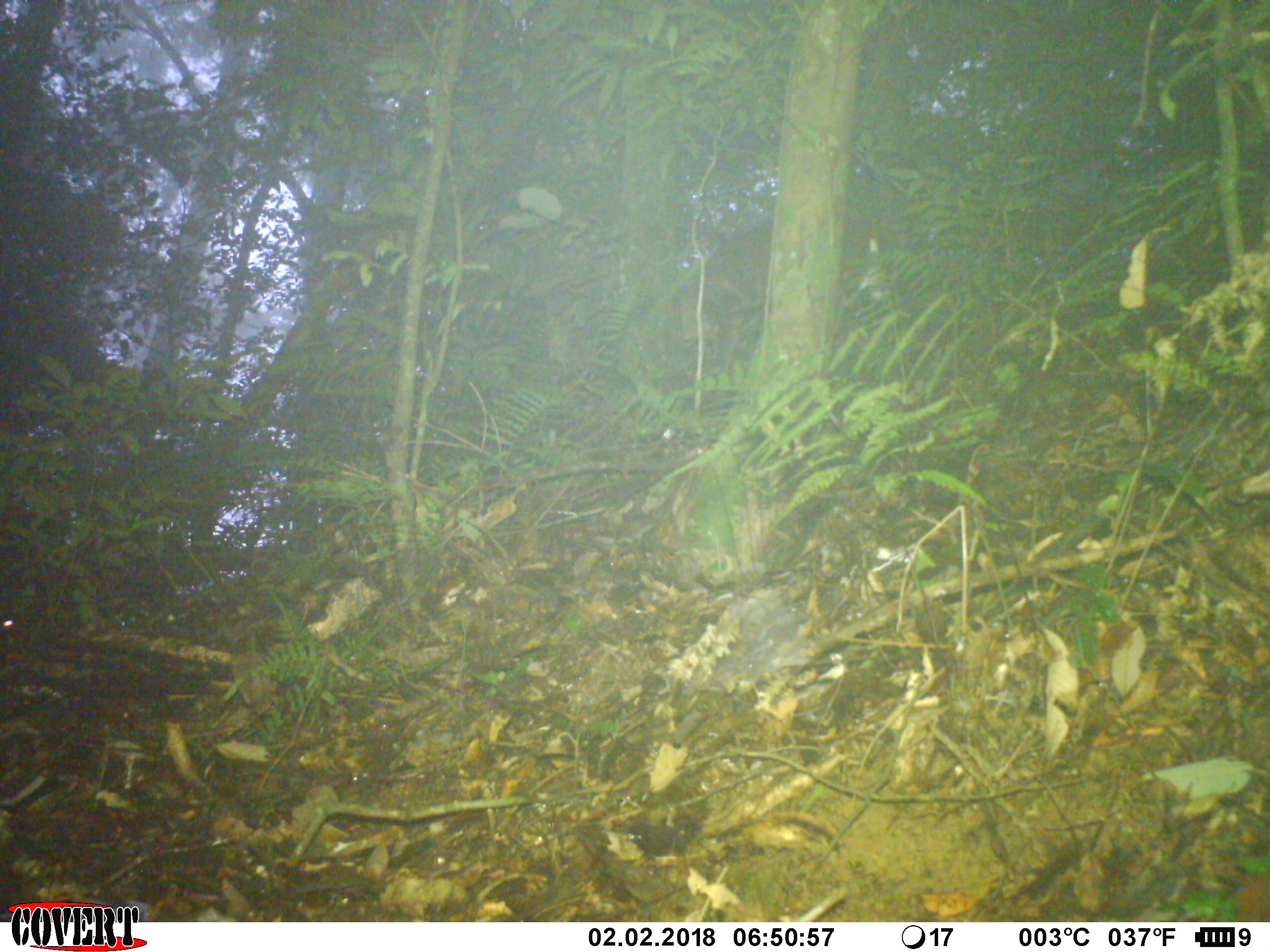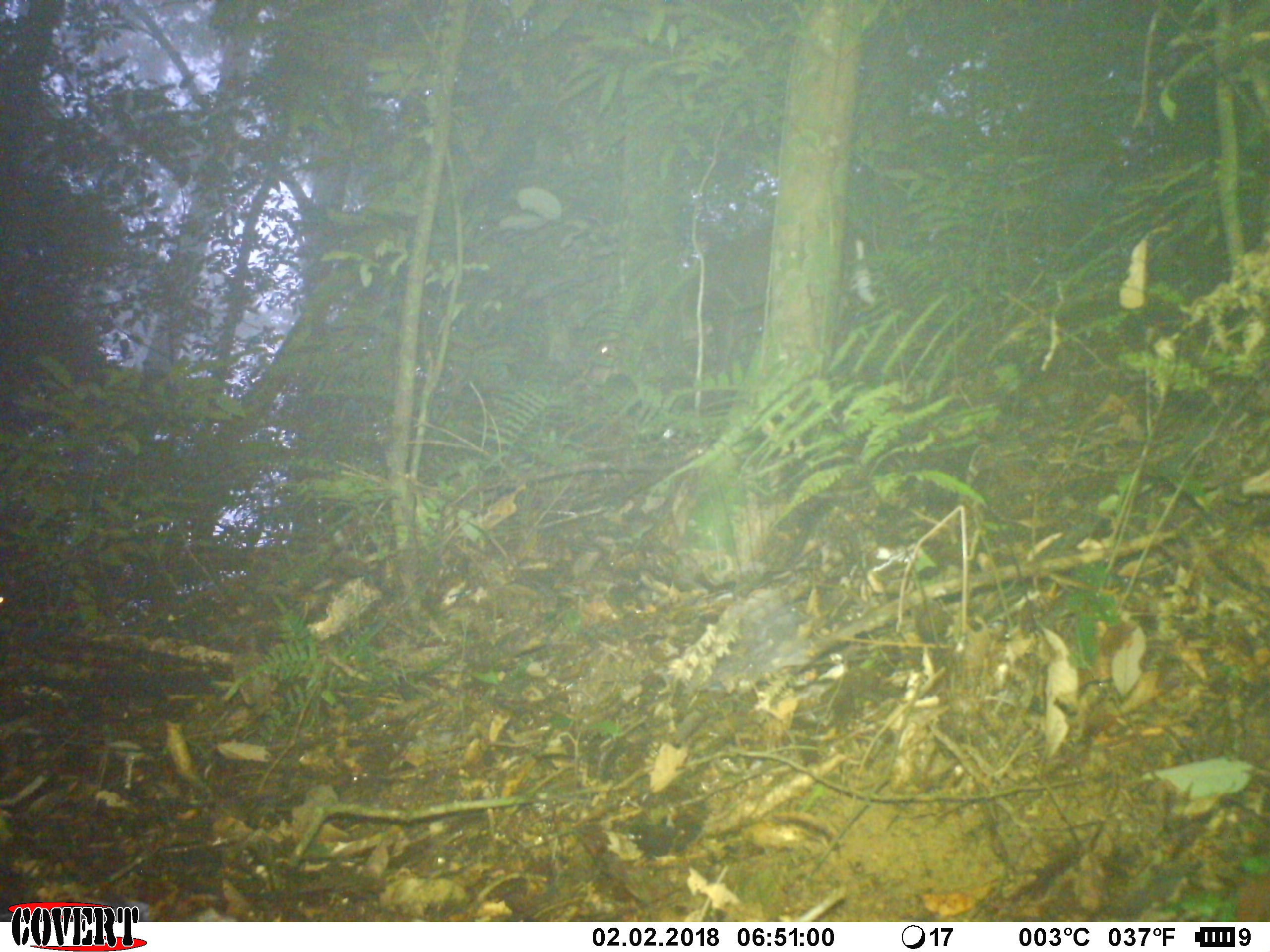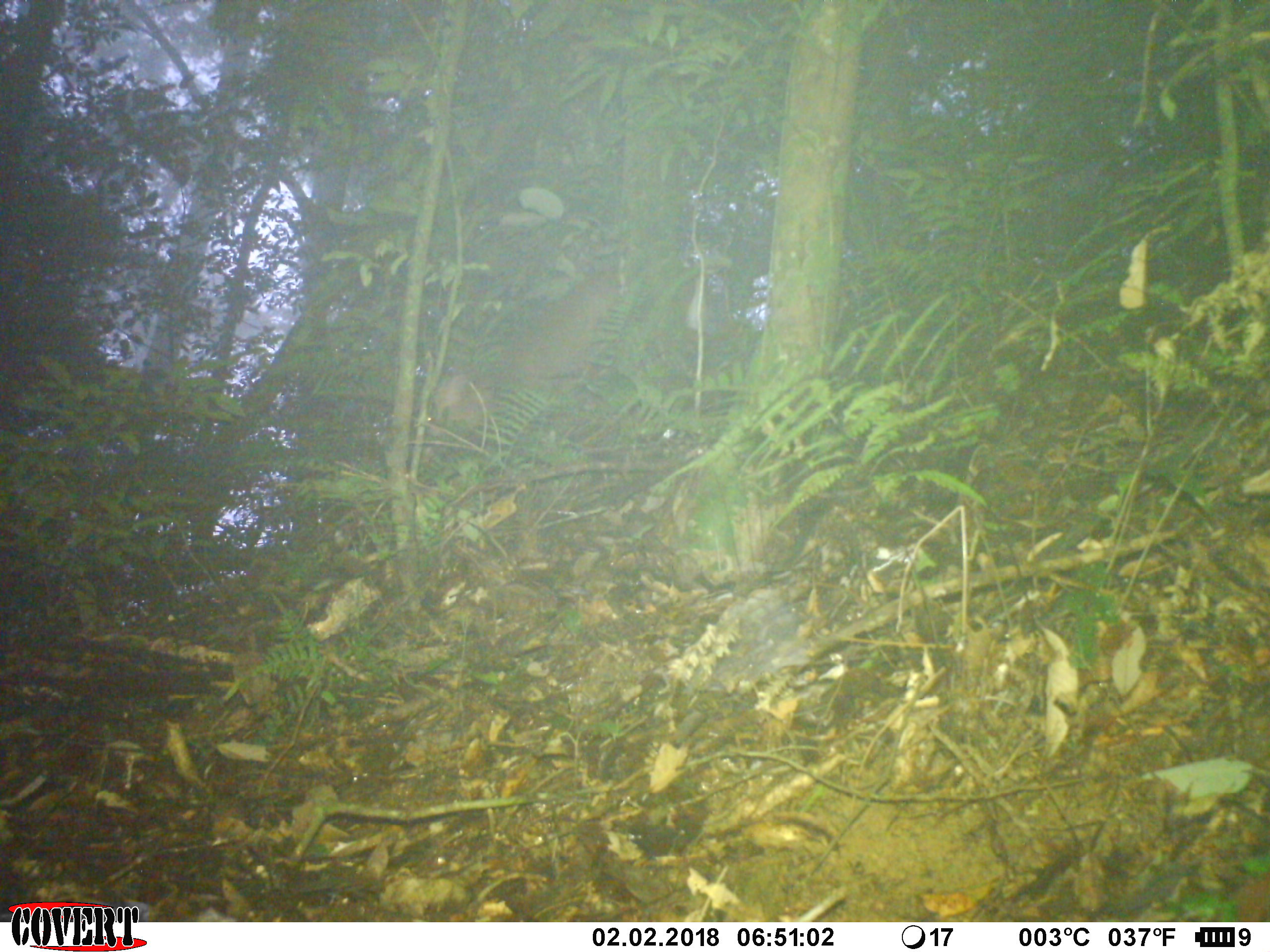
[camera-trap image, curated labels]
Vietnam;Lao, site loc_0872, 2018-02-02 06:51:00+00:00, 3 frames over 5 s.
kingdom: Animalia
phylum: Chordata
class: Mammalia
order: Artiodactyla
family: Cervidae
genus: Muntiacus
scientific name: Muntiacus rooseveltorum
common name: roosevelt's muntjac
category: roosevelts muntjac group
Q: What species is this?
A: Roosevelts muntjac group (roosevelt's muntjac) (Muntiacus rooseveltorum).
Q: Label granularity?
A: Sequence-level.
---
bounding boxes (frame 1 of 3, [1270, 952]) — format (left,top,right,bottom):
roosevelts muntjac group: (675,214,885,367)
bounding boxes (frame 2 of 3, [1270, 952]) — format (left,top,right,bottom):
roosevelts muntjac group: (588,222,875,385)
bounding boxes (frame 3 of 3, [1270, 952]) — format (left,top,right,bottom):
roosevelts muntjac group: (426,258,740,453)